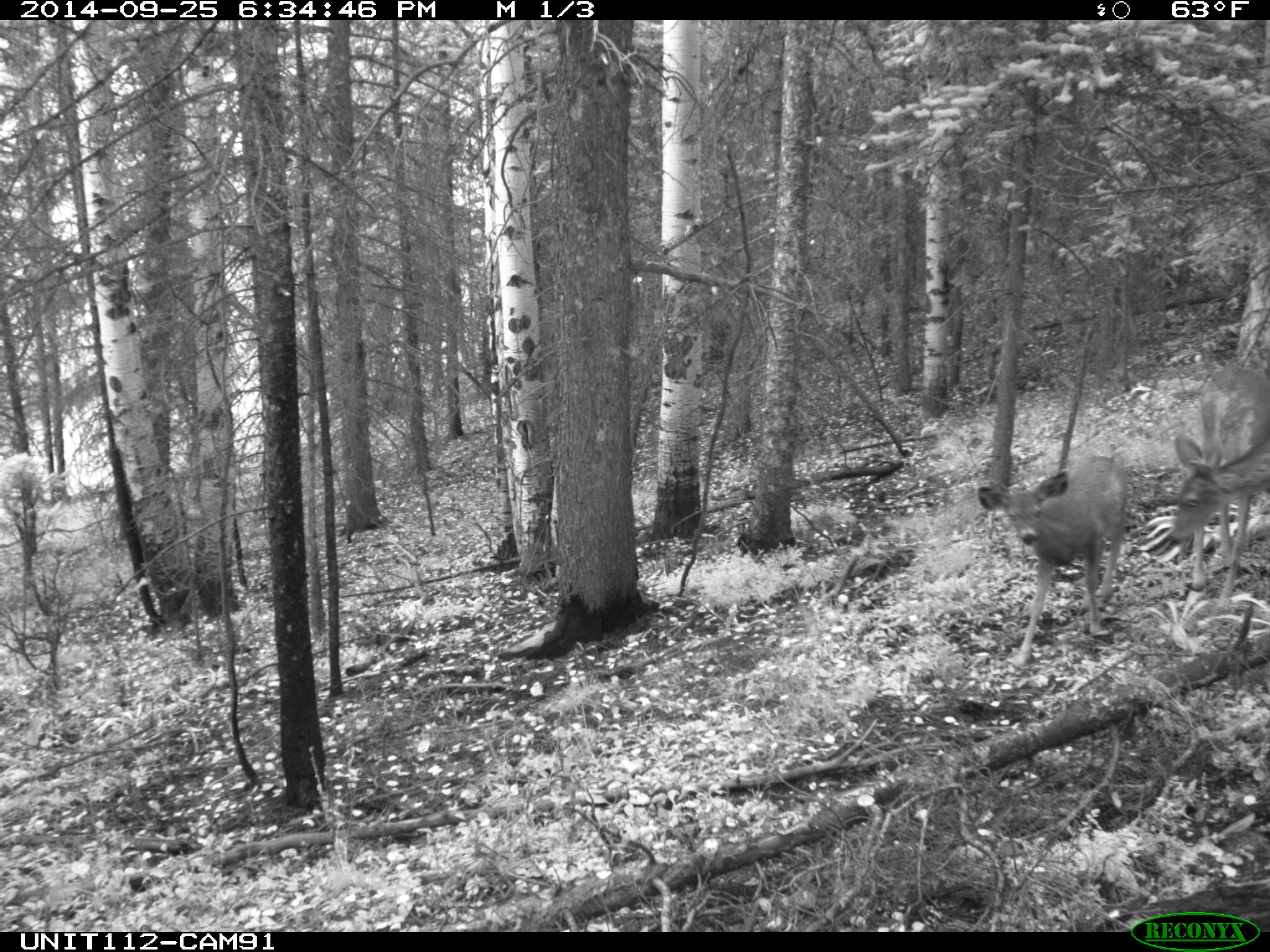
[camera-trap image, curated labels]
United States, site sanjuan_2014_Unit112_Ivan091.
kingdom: Animalia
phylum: Chordata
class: Mammalia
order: Artiodactyla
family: Cervidae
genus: Odocoileus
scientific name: Odocoileus hemionus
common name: mule deer